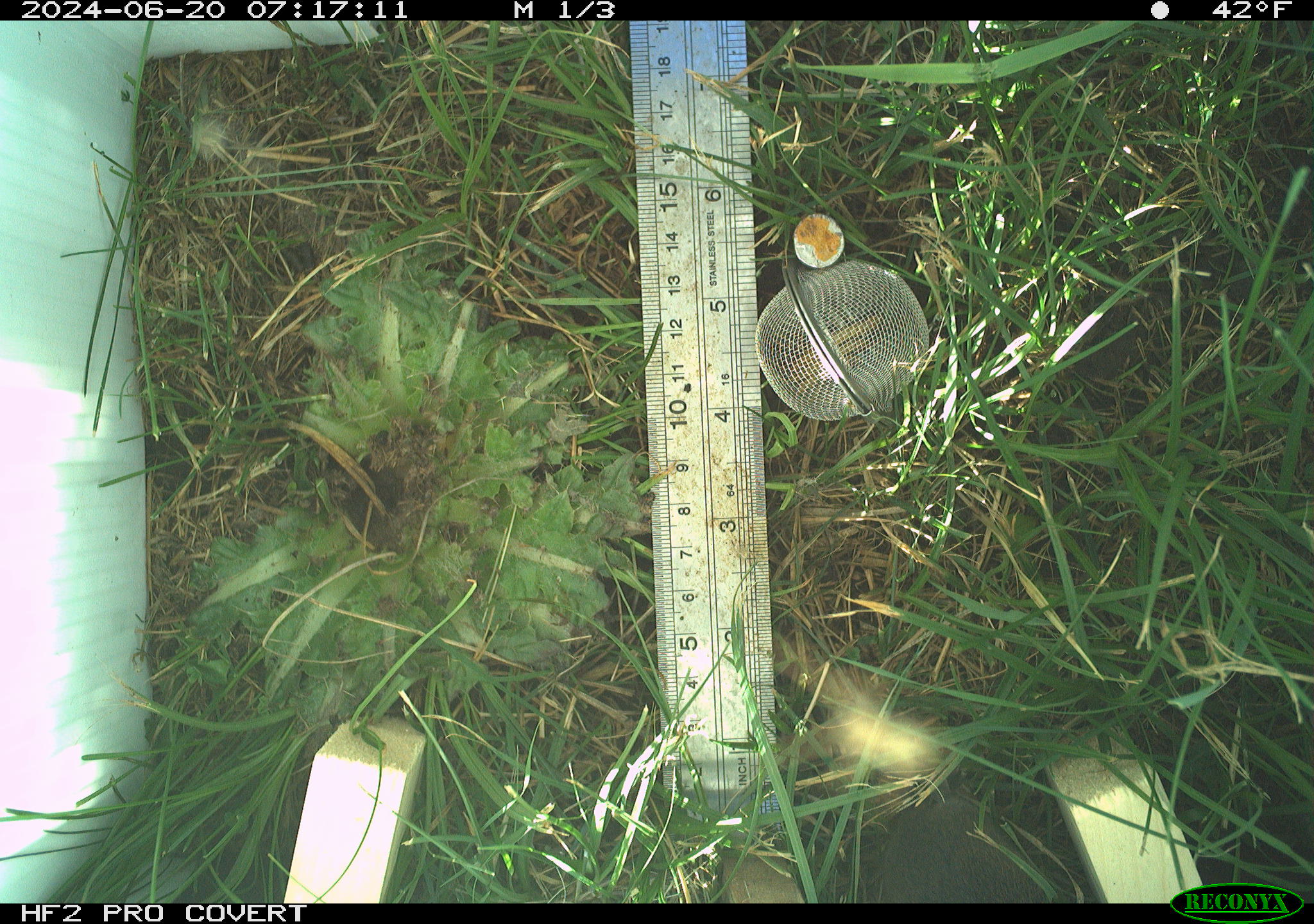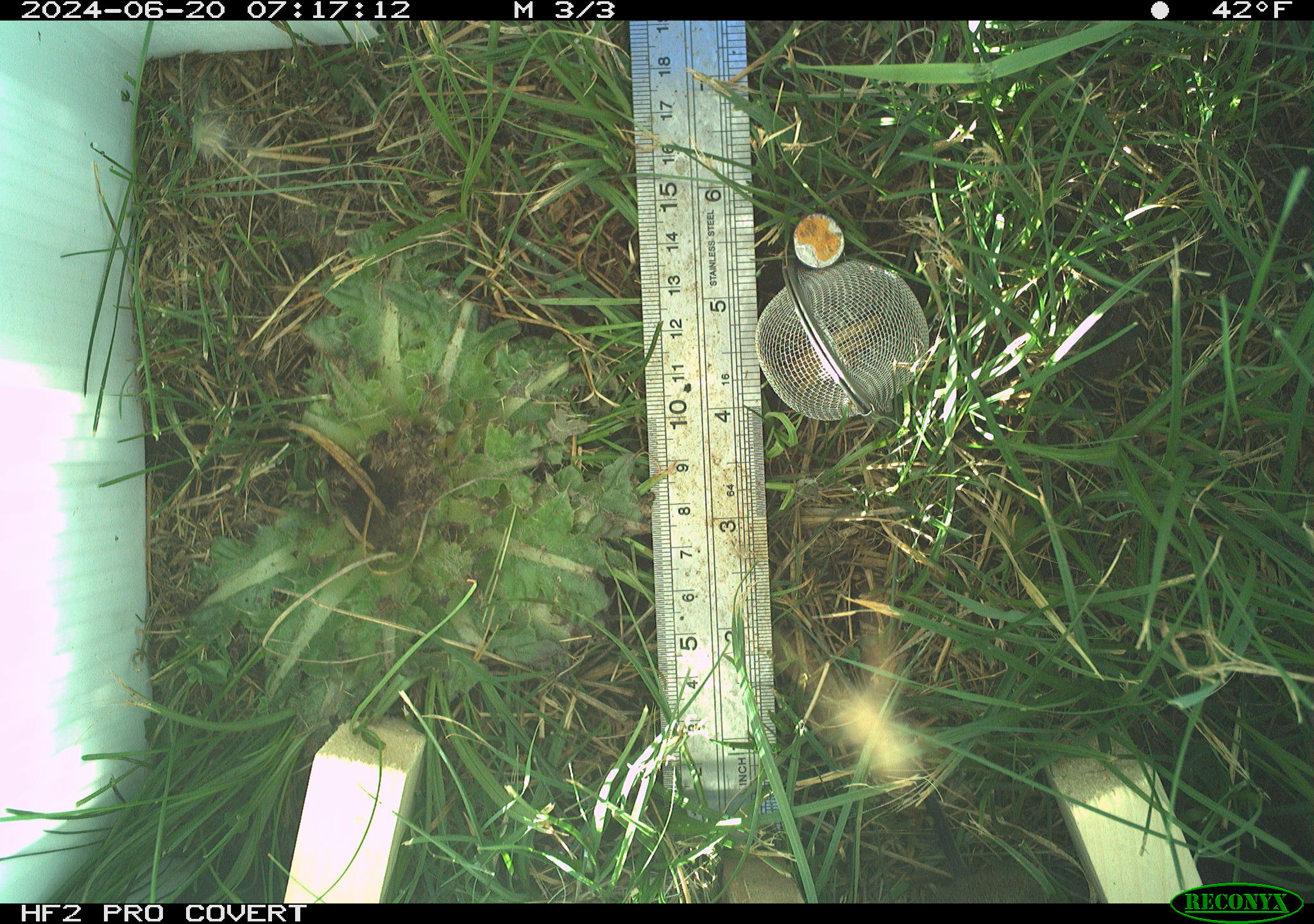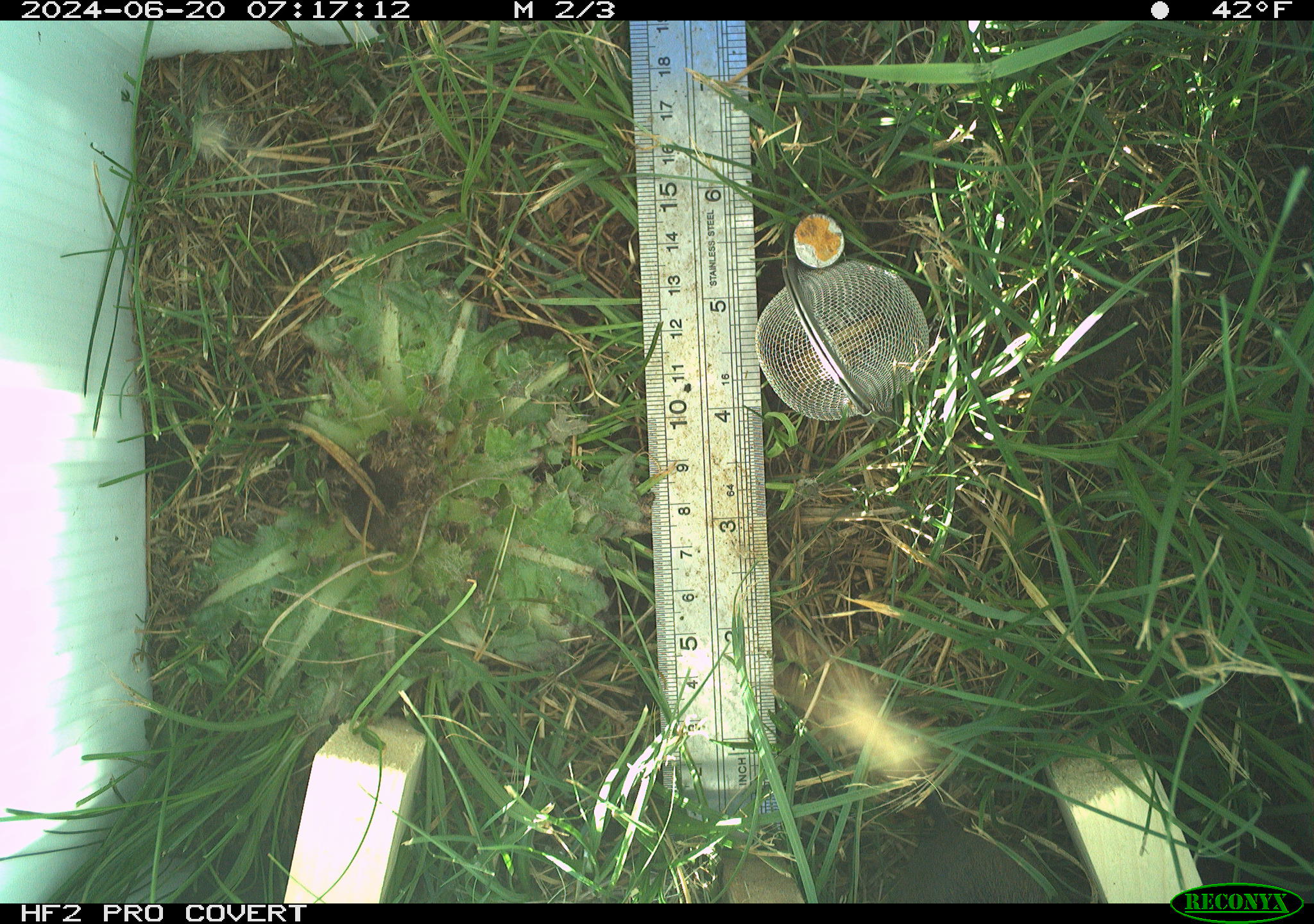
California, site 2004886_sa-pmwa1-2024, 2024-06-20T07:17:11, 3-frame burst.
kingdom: Animalia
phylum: Chordata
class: Mammalia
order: Rodentia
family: Cricetidae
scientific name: Arvicolinae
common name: voles, lemmings, and muskrats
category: arvicolinae subfamily